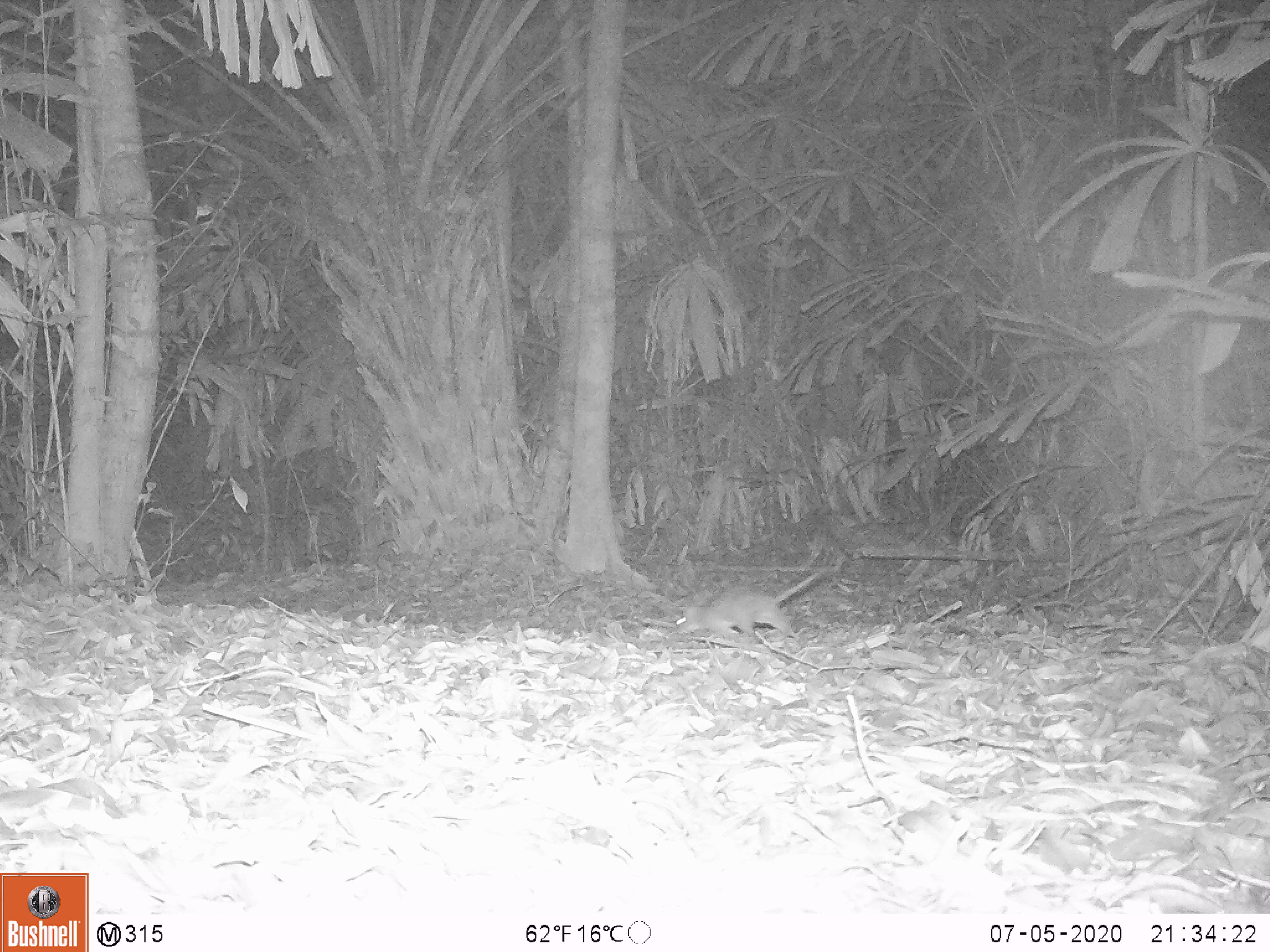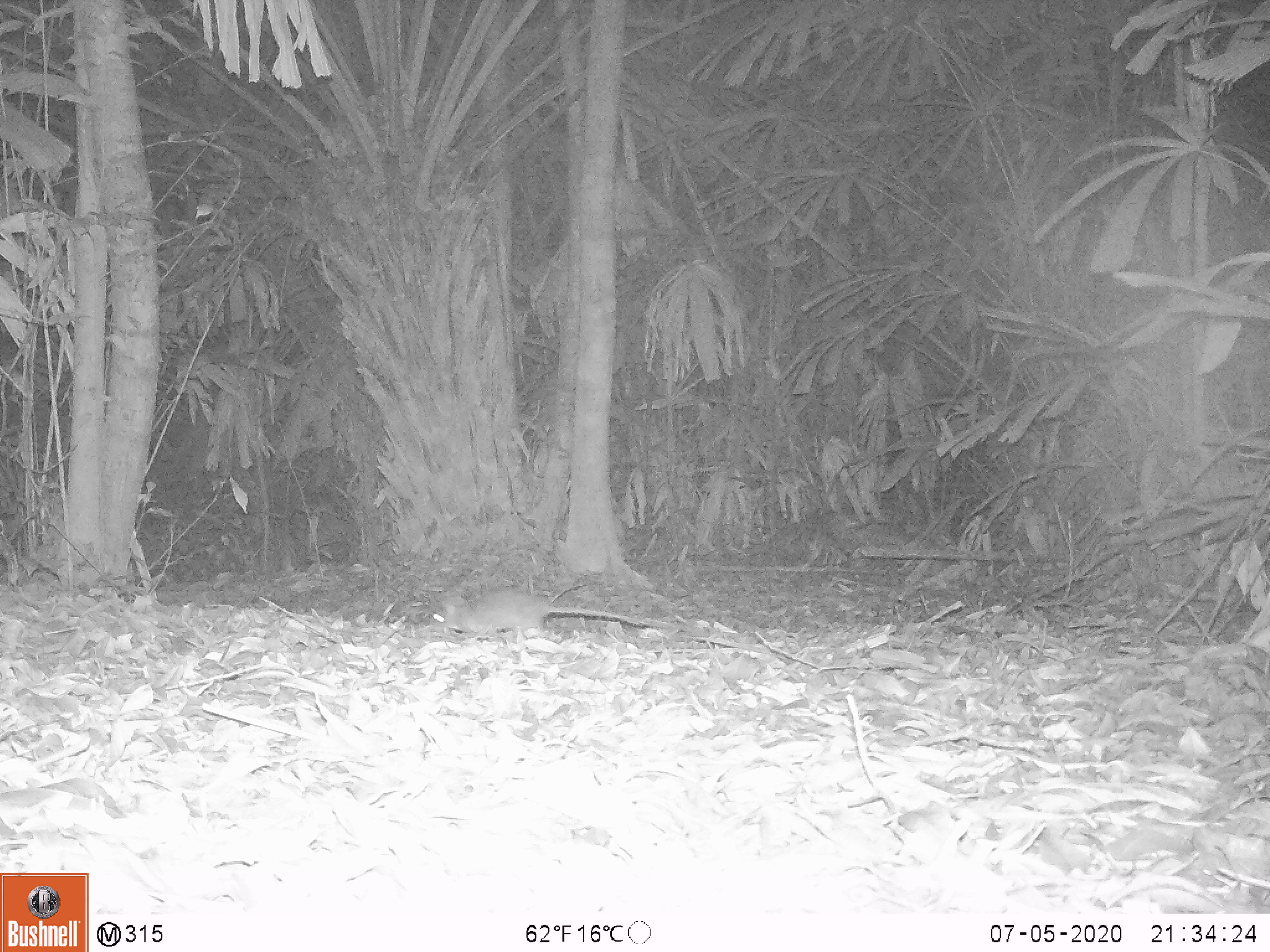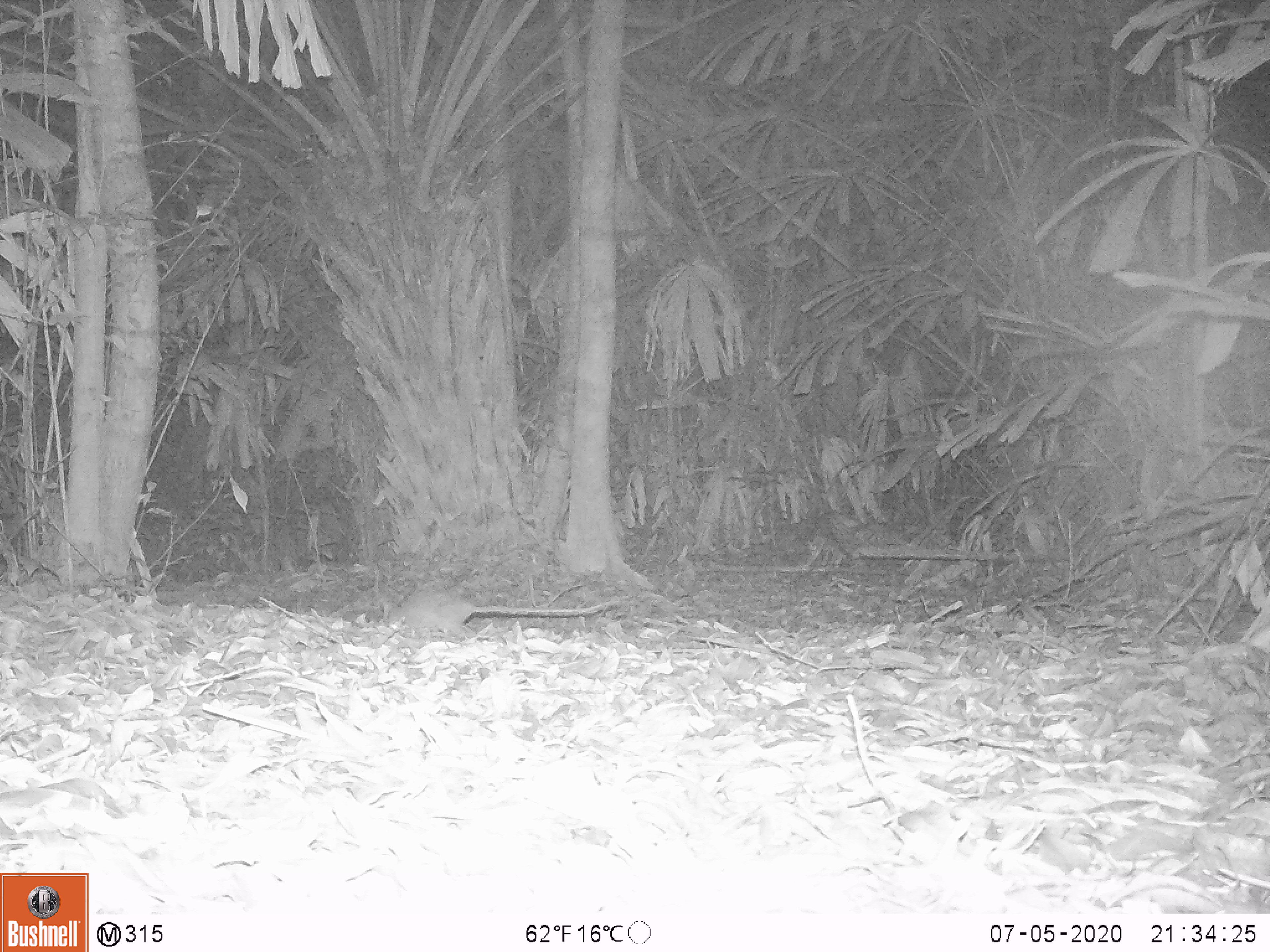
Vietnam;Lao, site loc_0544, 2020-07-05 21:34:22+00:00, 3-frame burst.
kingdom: Animalia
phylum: Chordata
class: Mammalia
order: Rodentia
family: Muridae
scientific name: Muridae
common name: old-world mice and rats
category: unidentified murid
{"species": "unidentified murid (old-world mice and rats) (Muridae)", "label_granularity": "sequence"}